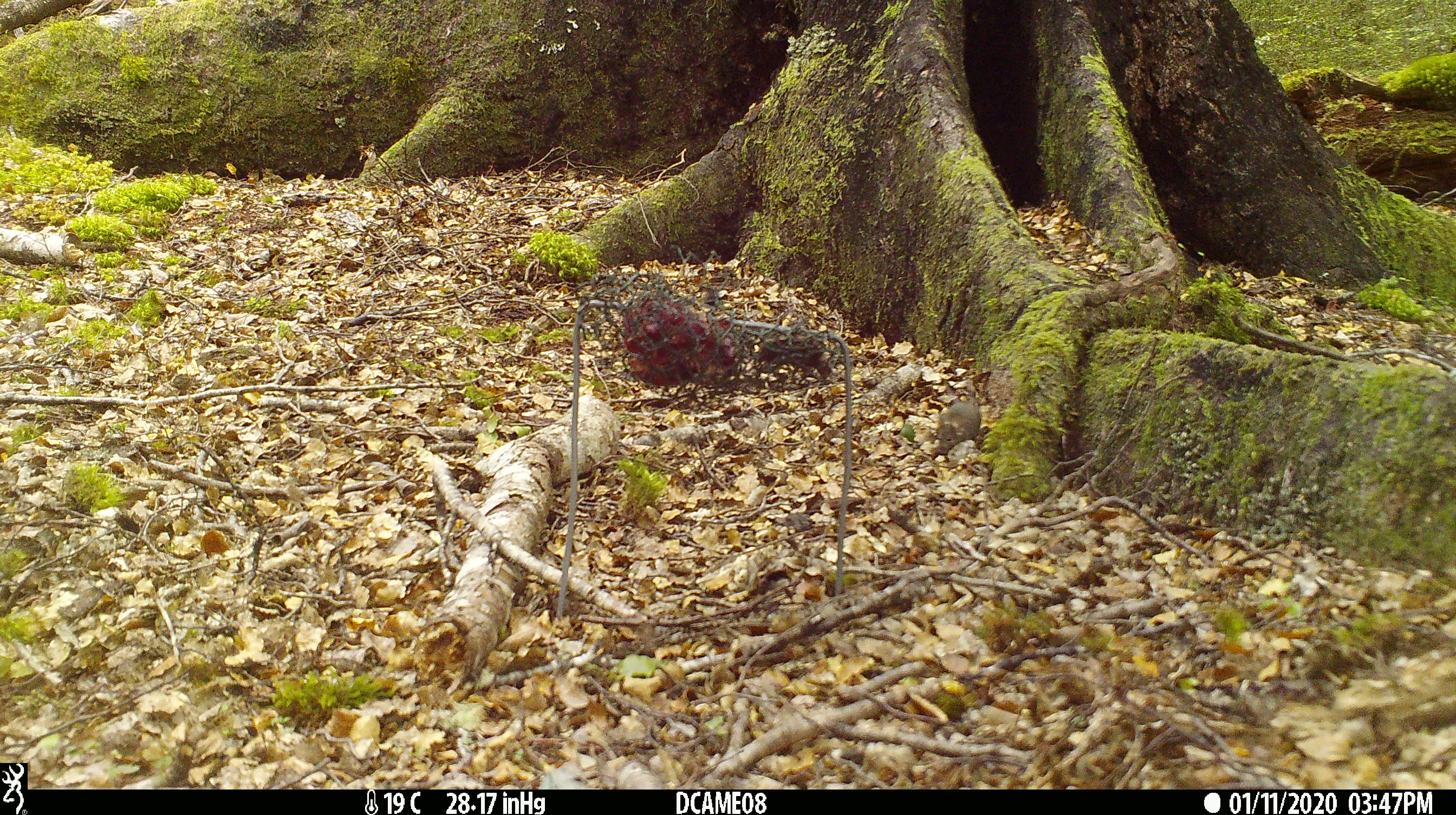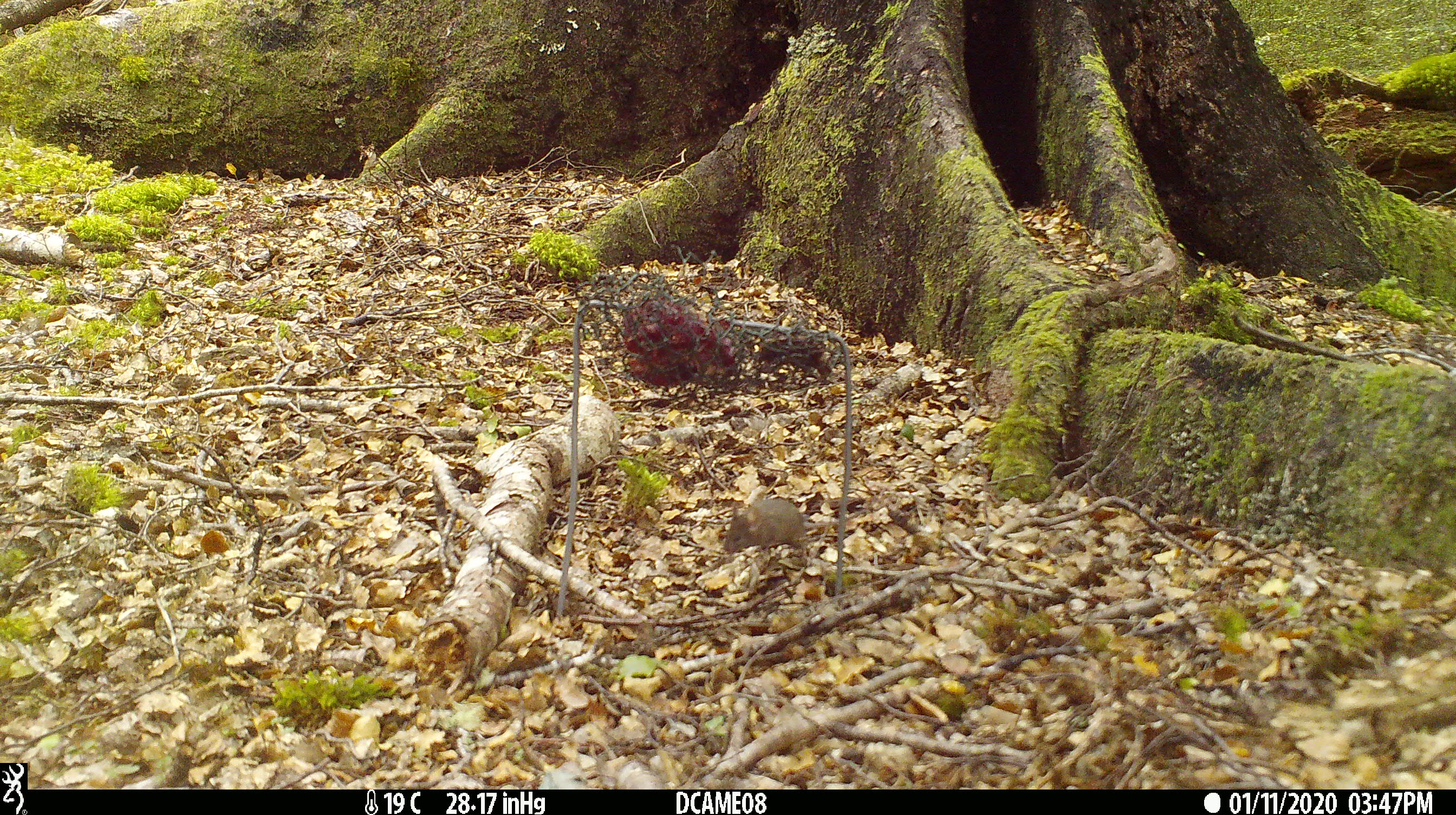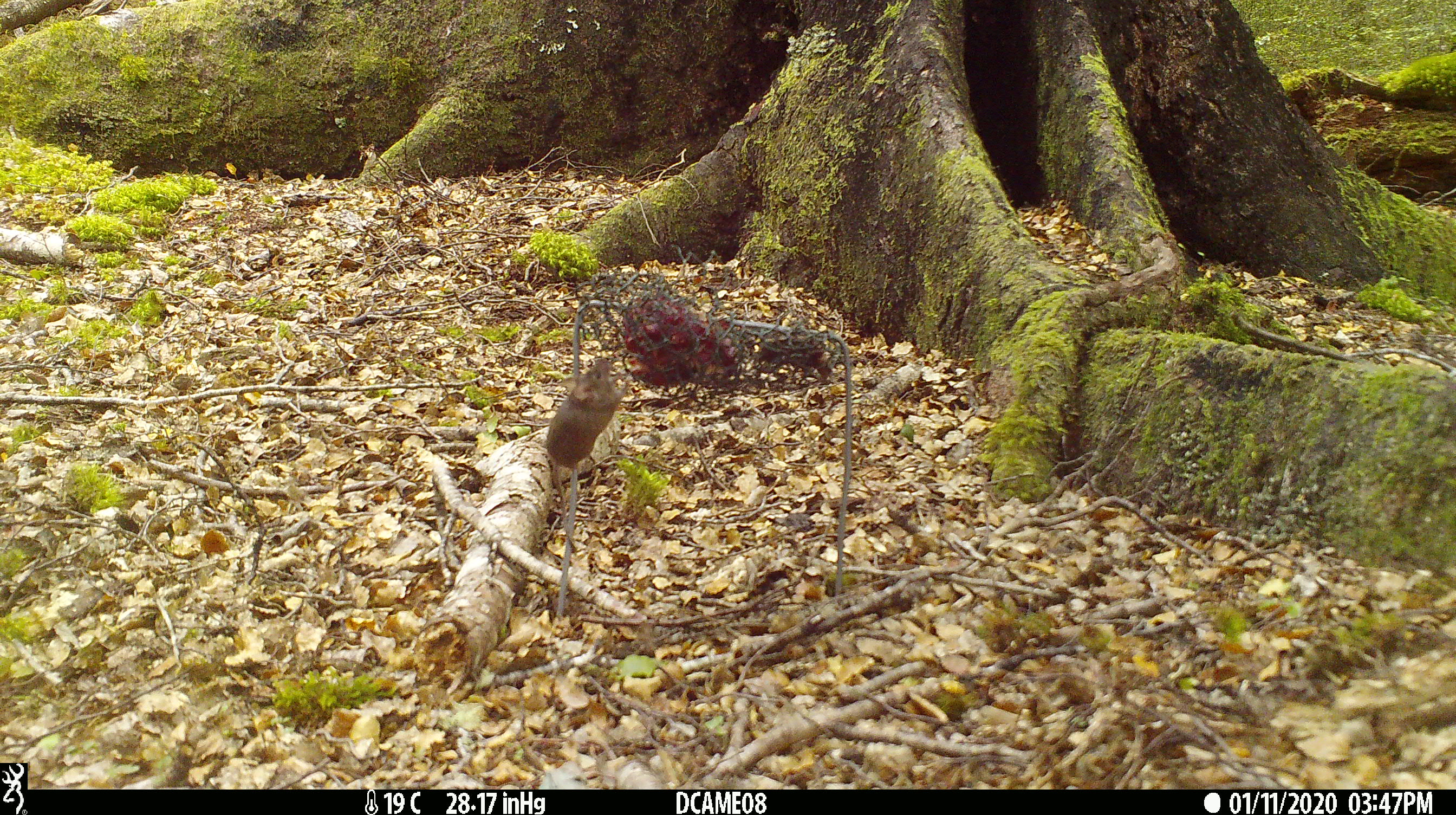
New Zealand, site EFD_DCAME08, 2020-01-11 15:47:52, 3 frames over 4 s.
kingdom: Animalia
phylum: Chordata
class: Mammalia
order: Rodentia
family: Muridae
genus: Mus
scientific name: Mus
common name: mouse